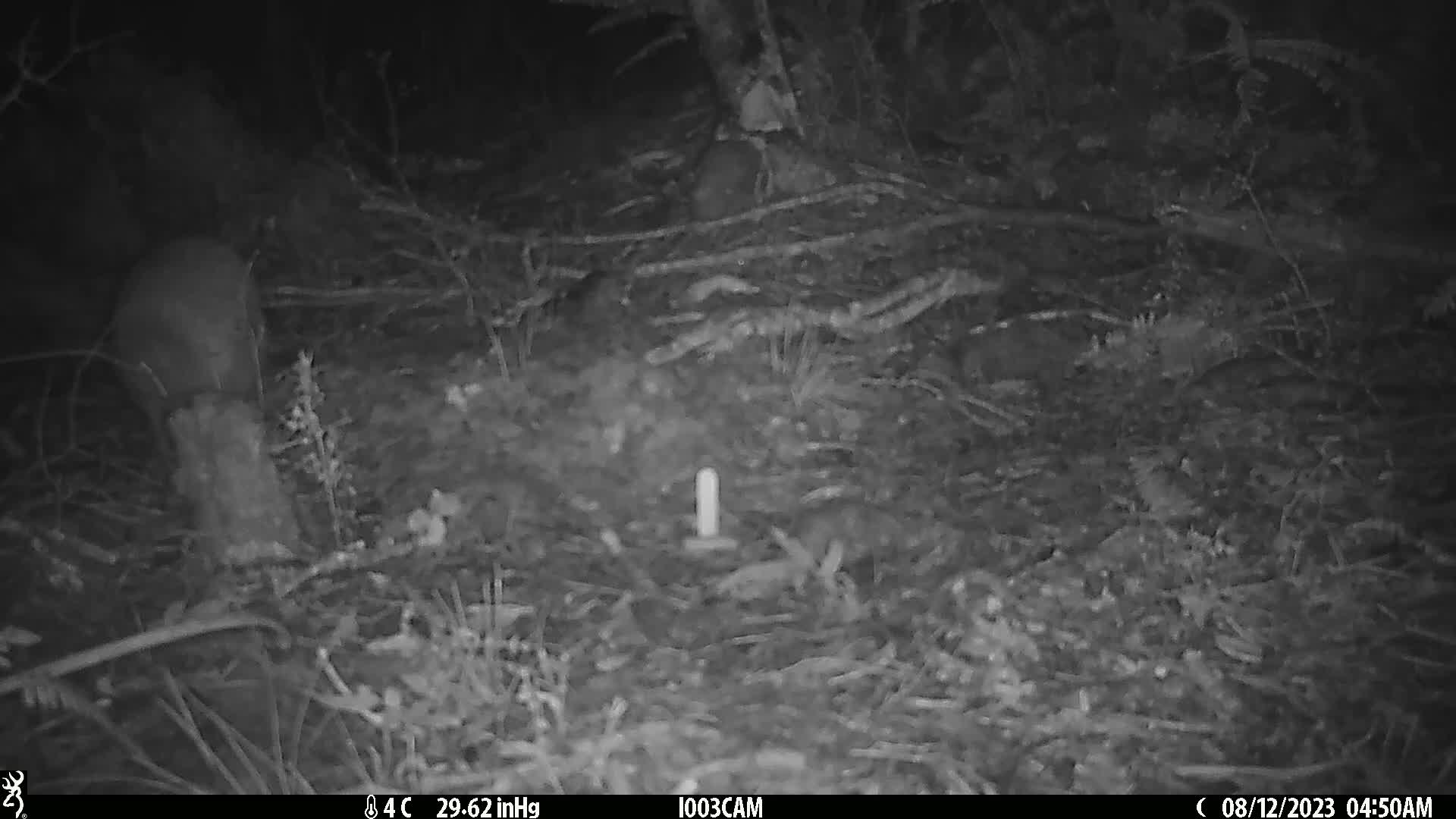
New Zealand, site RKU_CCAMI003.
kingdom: Animalia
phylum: Chordata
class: Aves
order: Apterygiformes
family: Apterygidae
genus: Apteryx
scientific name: Apteryx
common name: kiwi